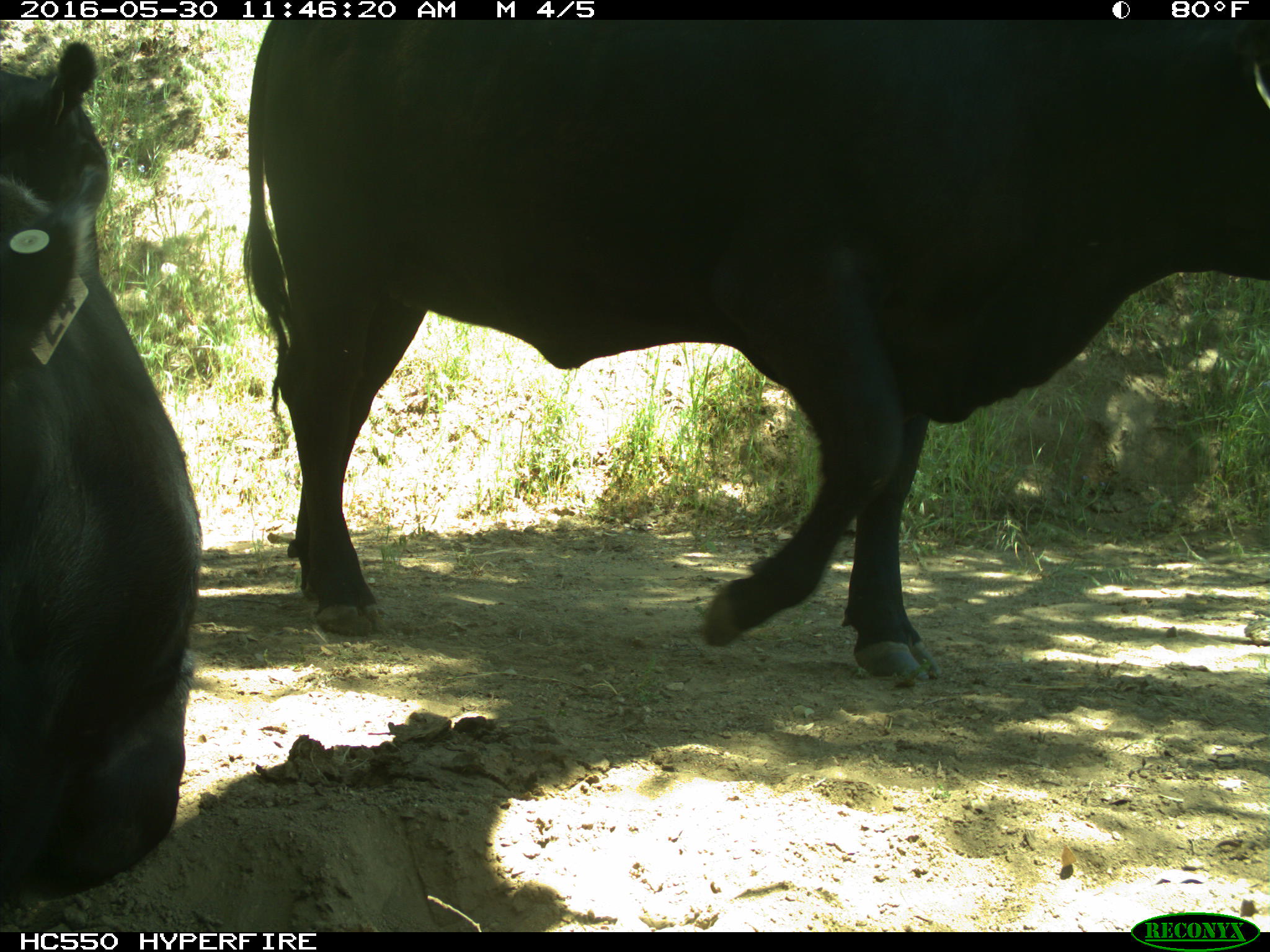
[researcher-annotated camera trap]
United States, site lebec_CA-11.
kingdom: Animalia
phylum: Chordata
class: Mammalia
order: Artiodactyla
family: Bovidae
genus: Bos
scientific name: Bos taurus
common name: domestic cow